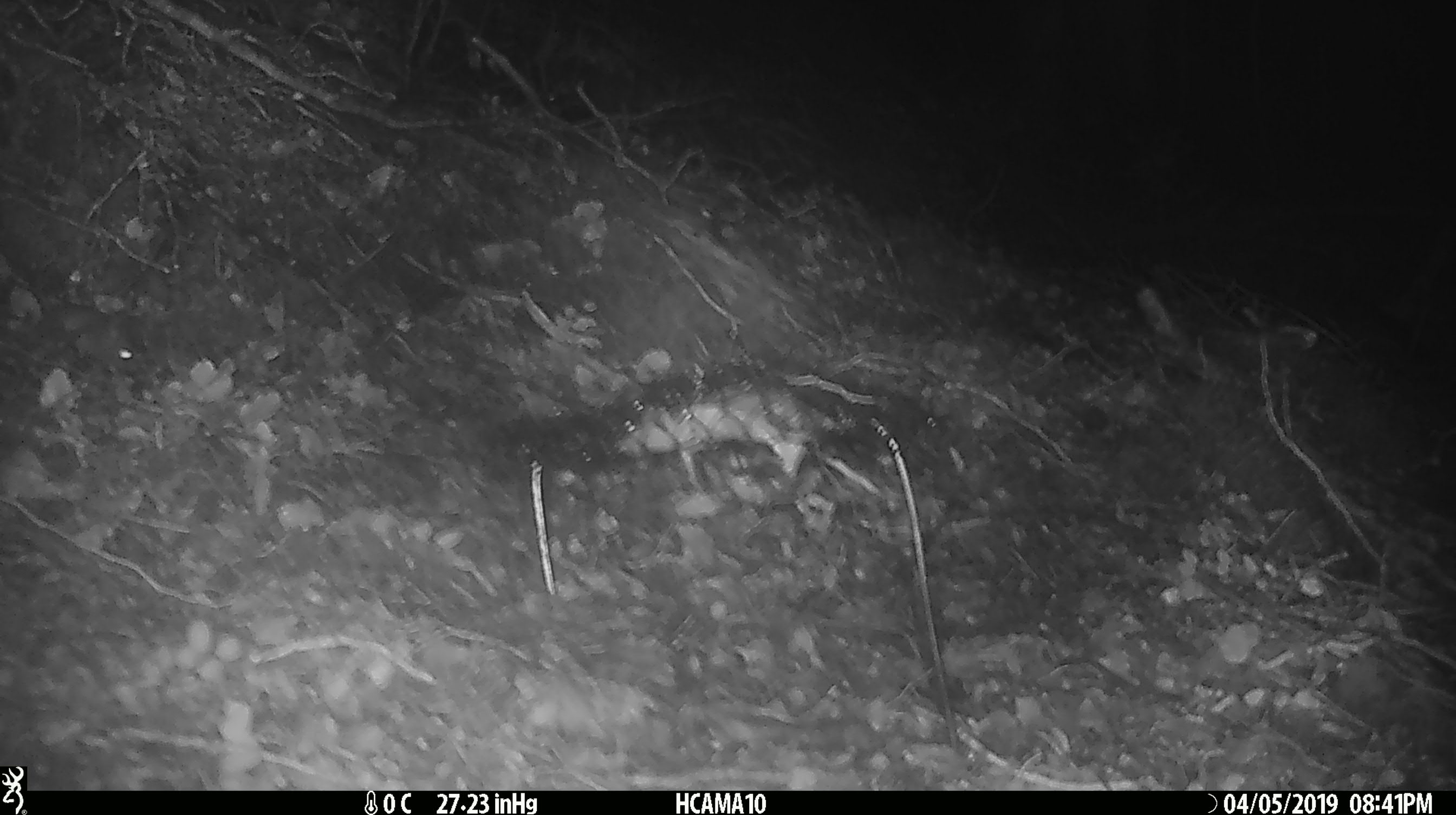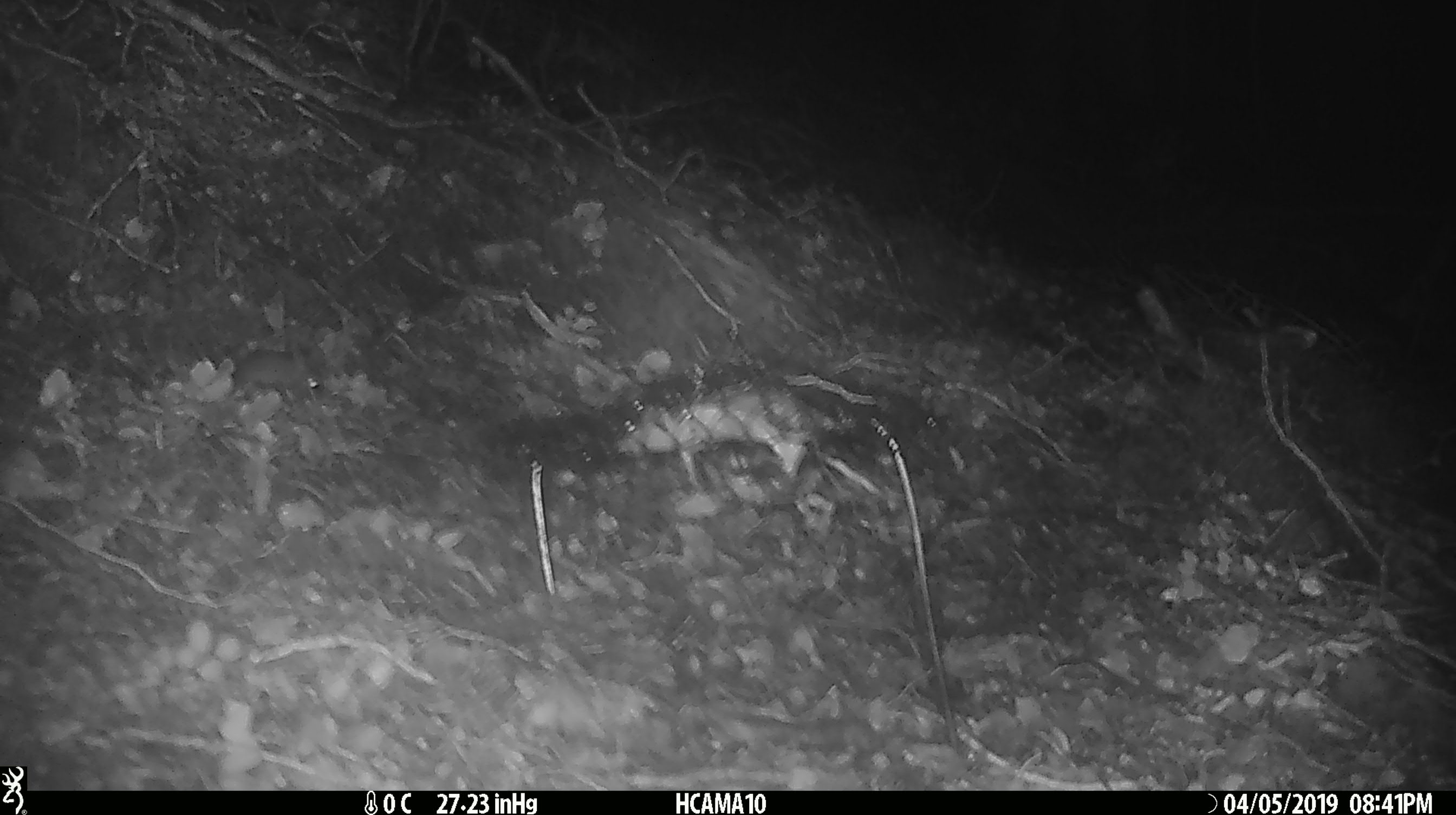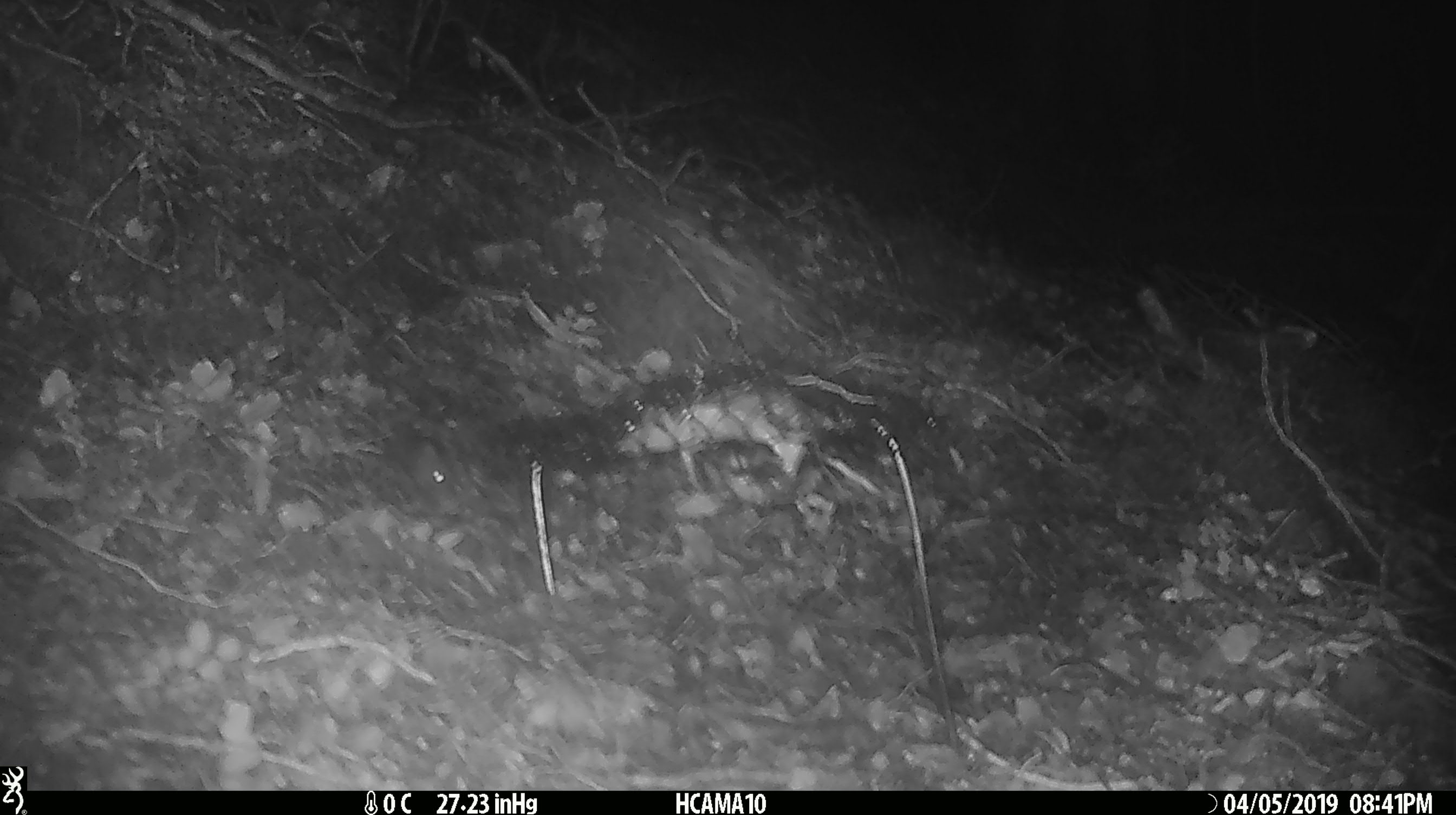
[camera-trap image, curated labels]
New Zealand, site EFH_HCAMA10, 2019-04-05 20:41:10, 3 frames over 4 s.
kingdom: Animalia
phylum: Chordata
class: Mammalia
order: Rodentia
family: Muridae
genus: Mus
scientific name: Mus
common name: mouse